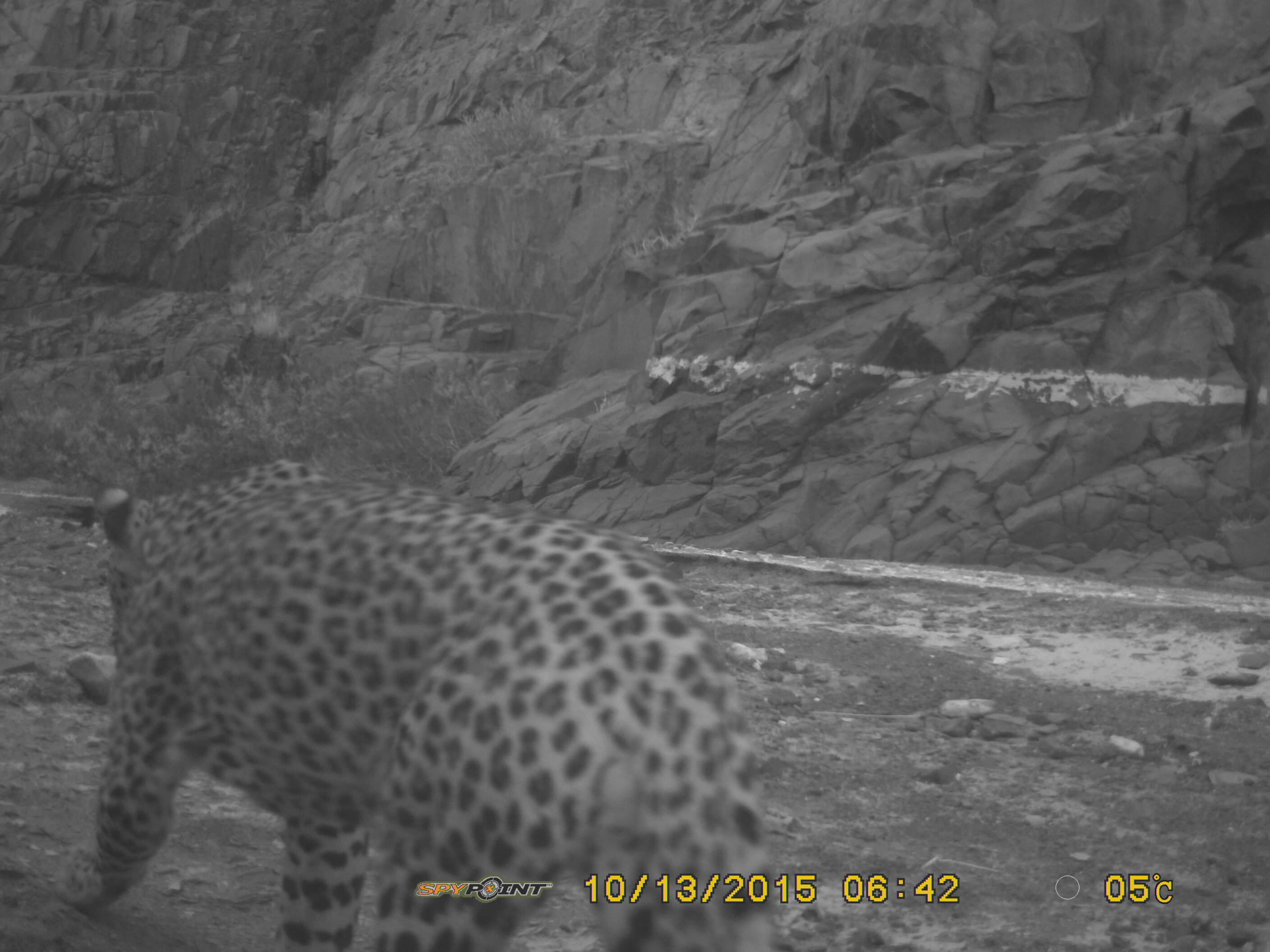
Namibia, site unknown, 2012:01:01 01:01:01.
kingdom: Animalia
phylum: Chordata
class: Mammalia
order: Carnivora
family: Felidae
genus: Panthera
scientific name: Panthera pardus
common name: leopard